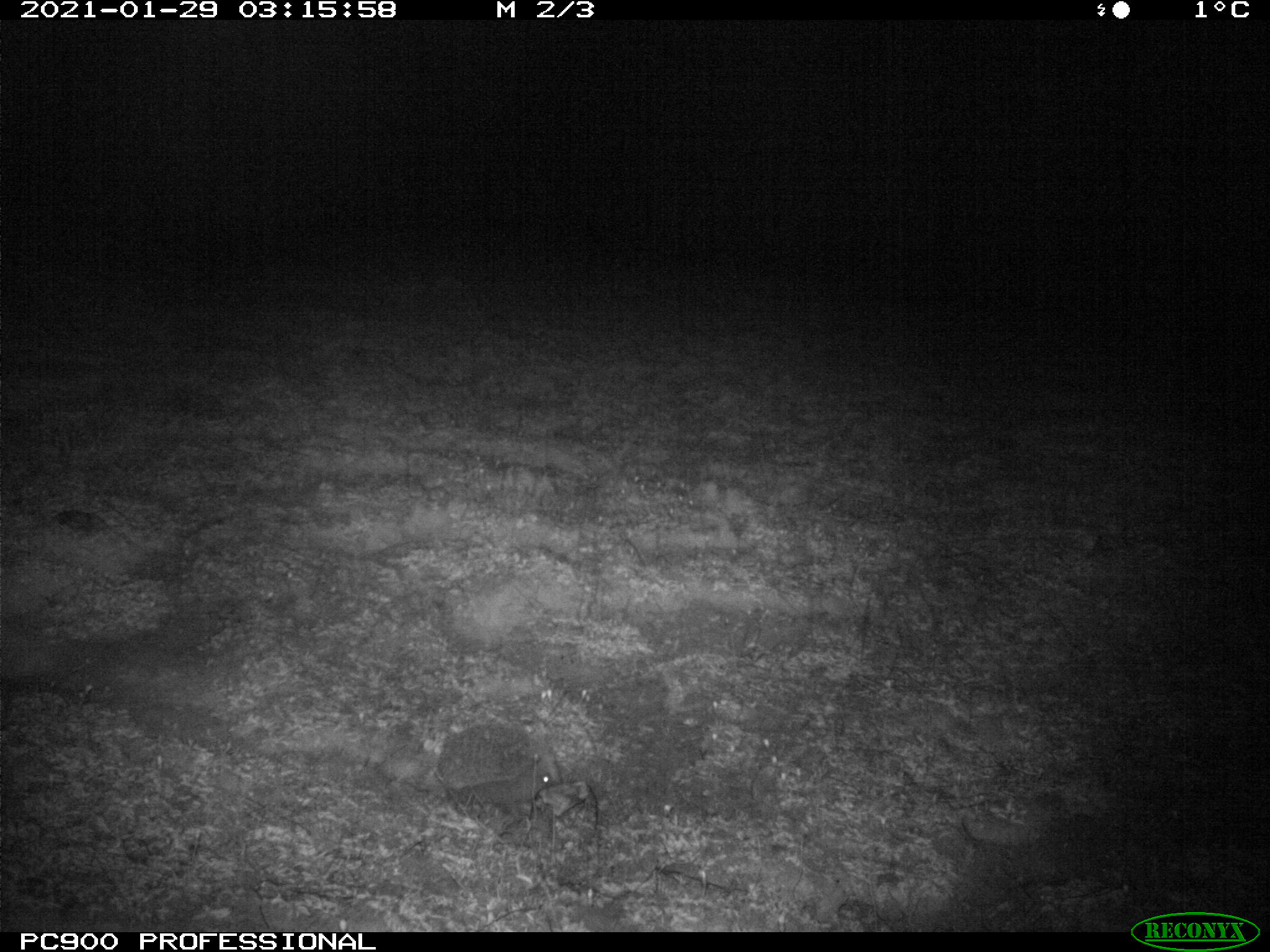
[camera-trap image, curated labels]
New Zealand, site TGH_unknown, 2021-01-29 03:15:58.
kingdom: Animalia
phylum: Chordata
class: Mammalia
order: Eulipotyphla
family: Erinaceidae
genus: Erinaceus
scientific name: Erinaceus europaeus europaeus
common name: european hedgehog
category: hedgehog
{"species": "hedgehog (european hedgehog) (Erinaceus europaeus europaeus)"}